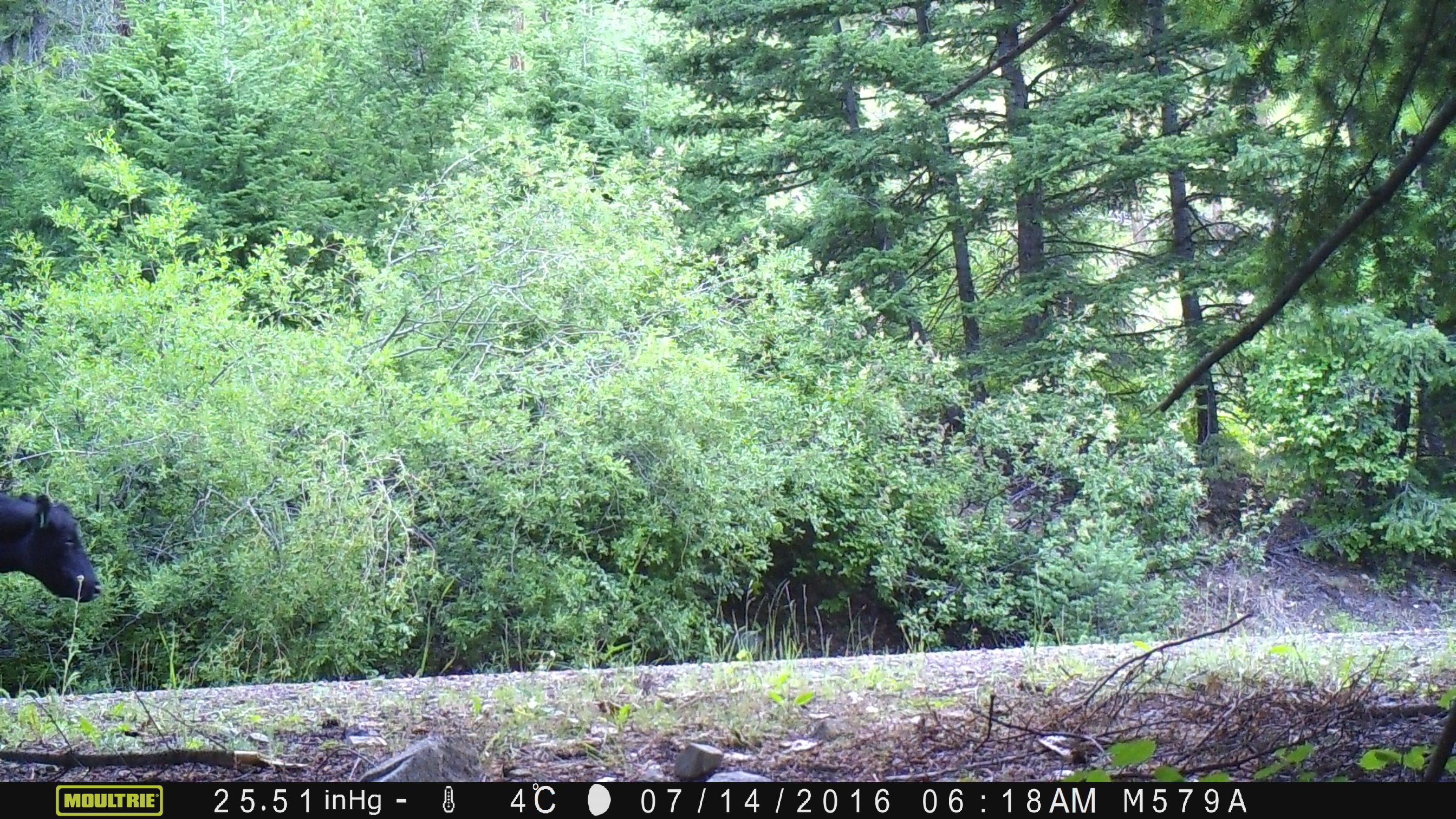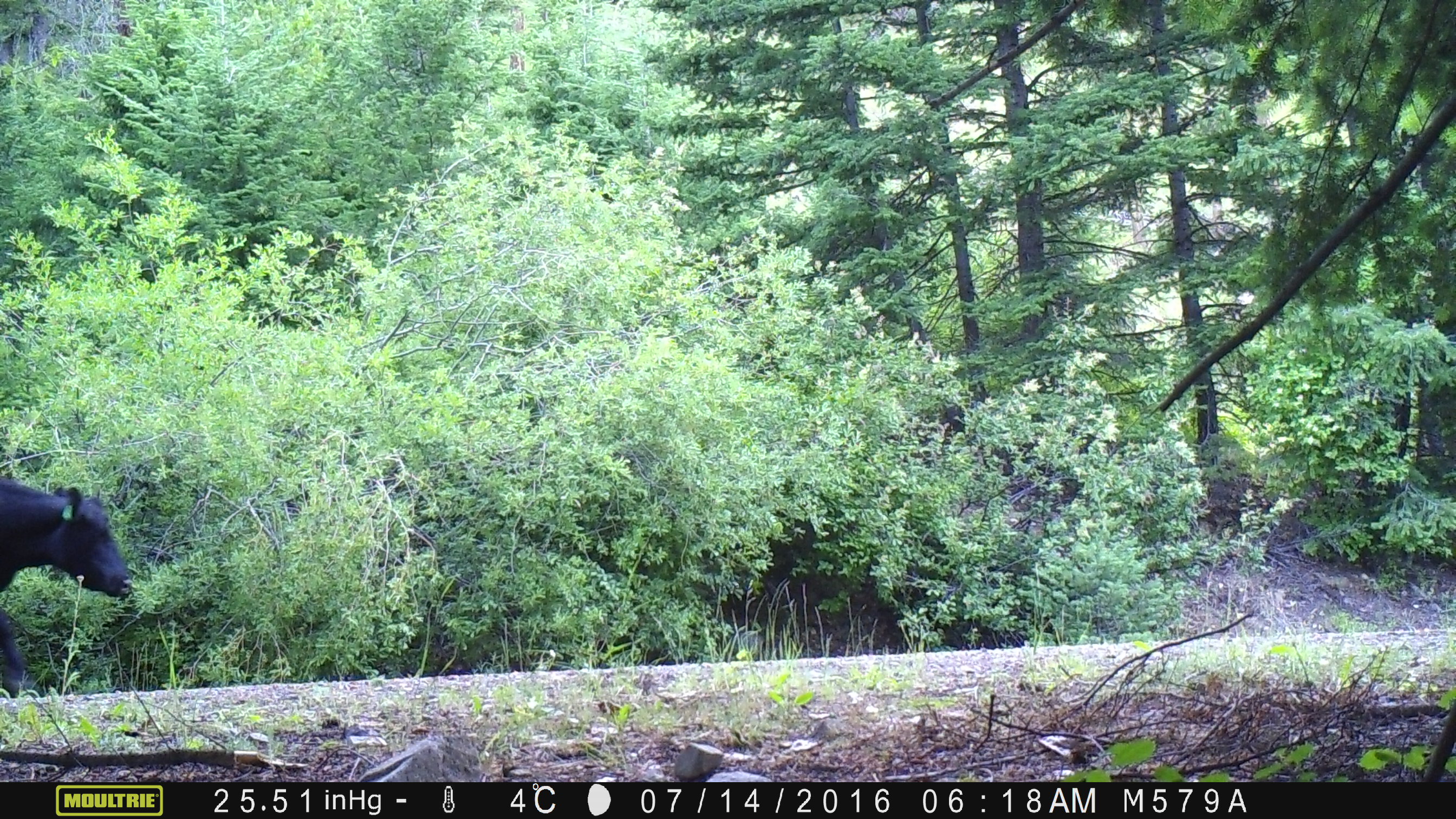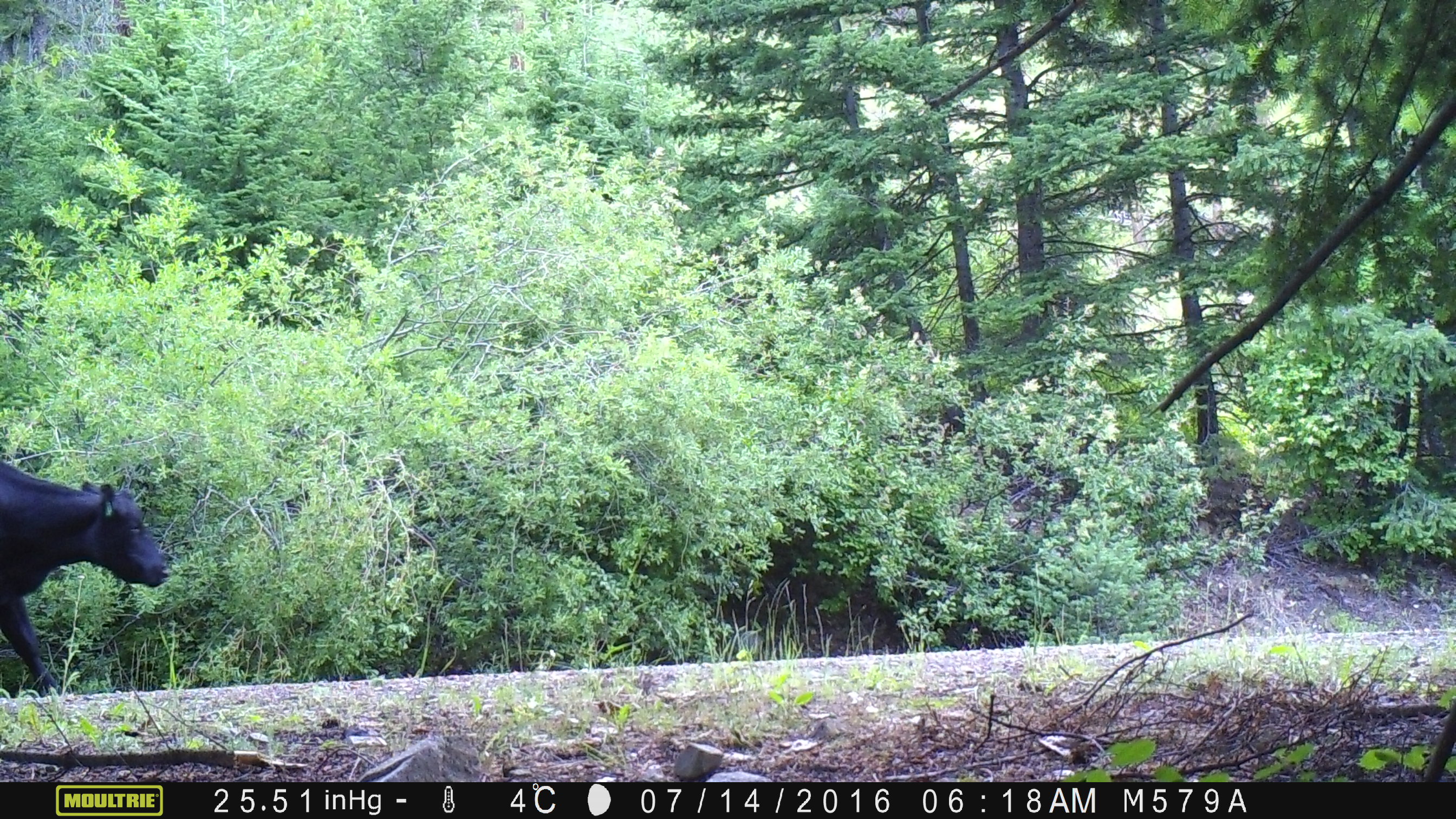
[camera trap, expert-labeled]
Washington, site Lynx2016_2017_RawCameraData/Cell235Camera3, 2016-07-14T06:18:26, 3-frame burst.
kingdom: Animalia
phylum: Chordata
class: Mammalia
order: Artiodactyla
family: Bovidae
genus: Bos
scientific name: Bos taurus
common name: domestic cattle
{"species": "domestic cattle (Bos taurus)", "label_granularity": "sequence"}